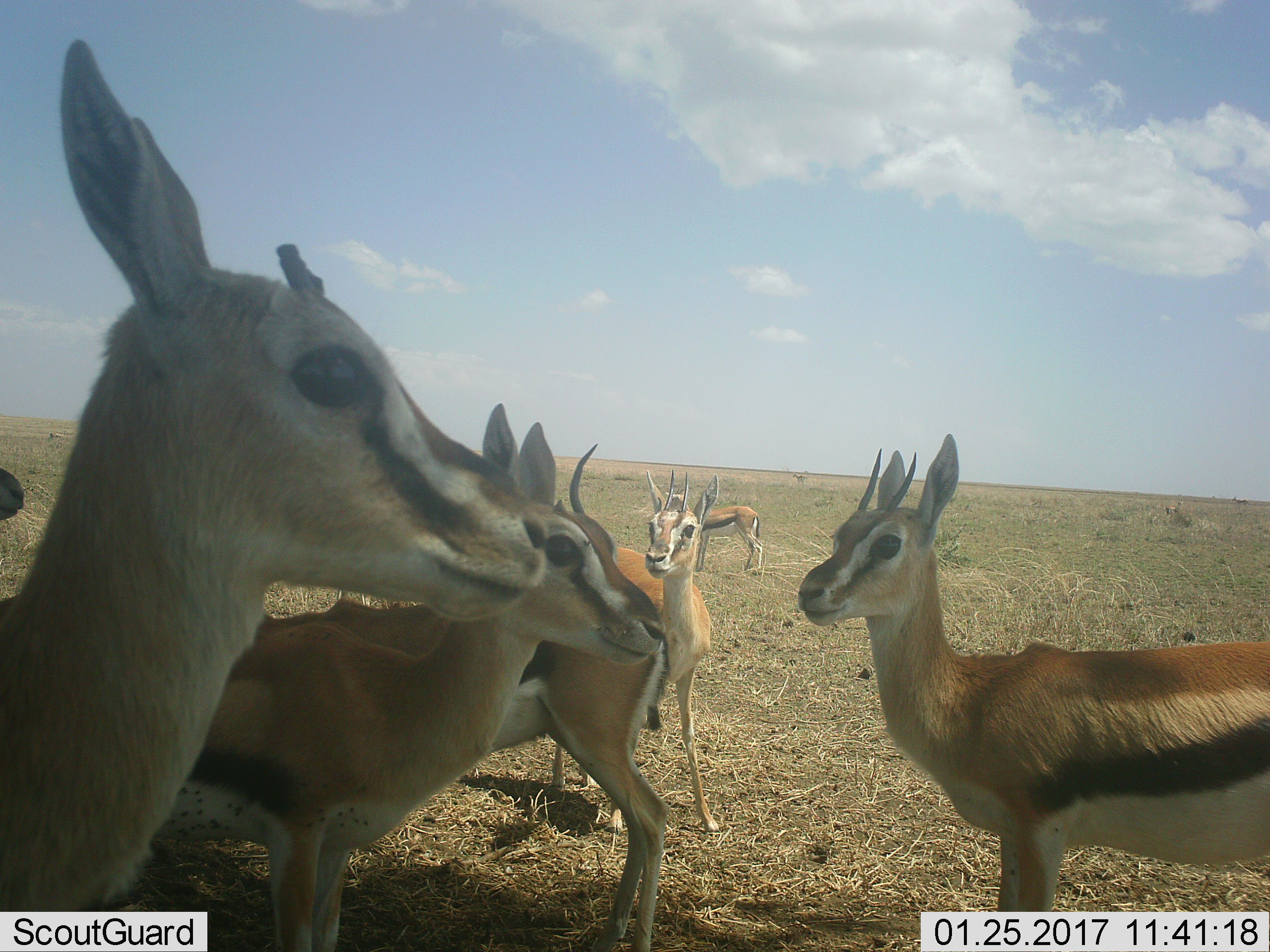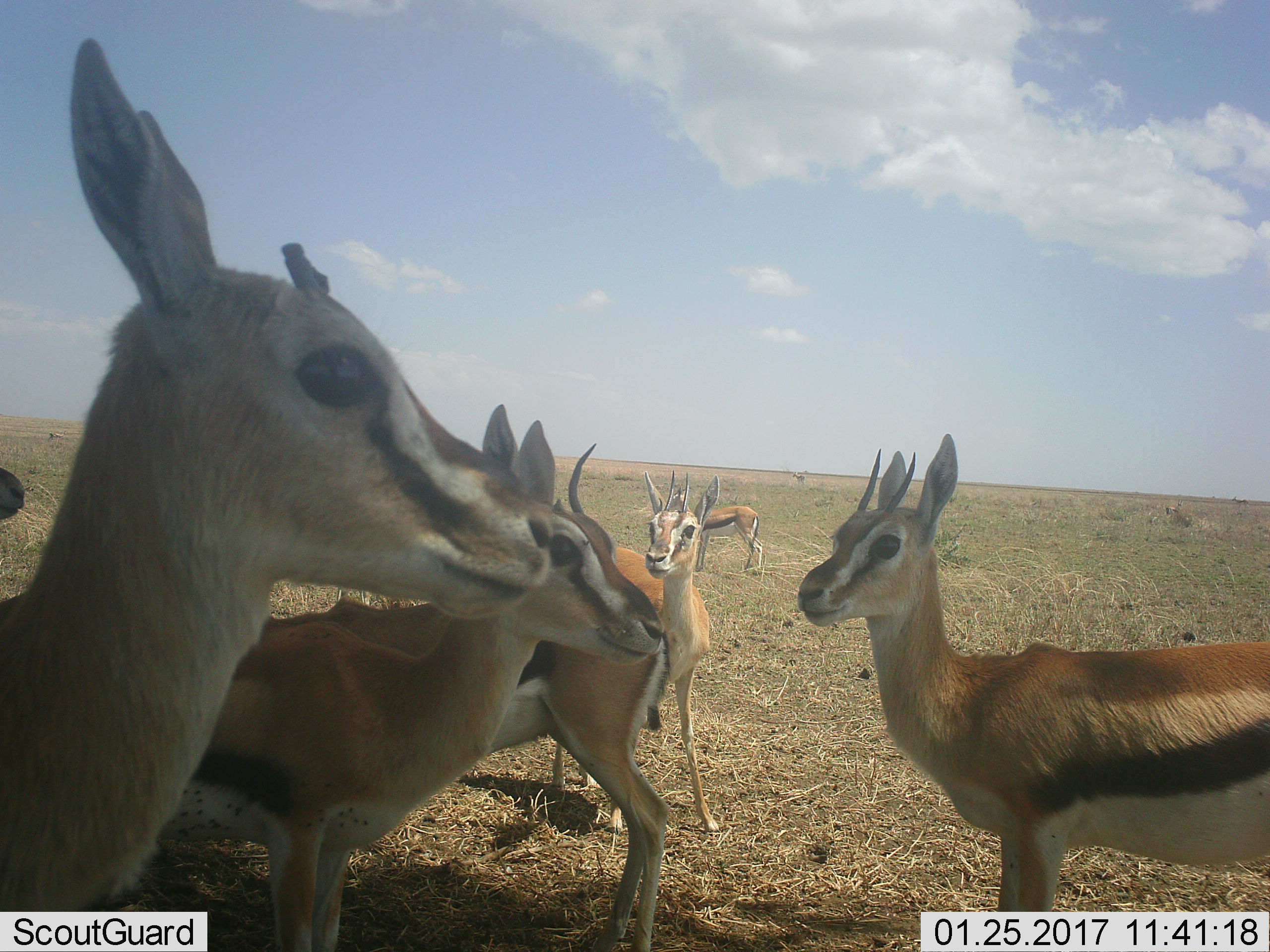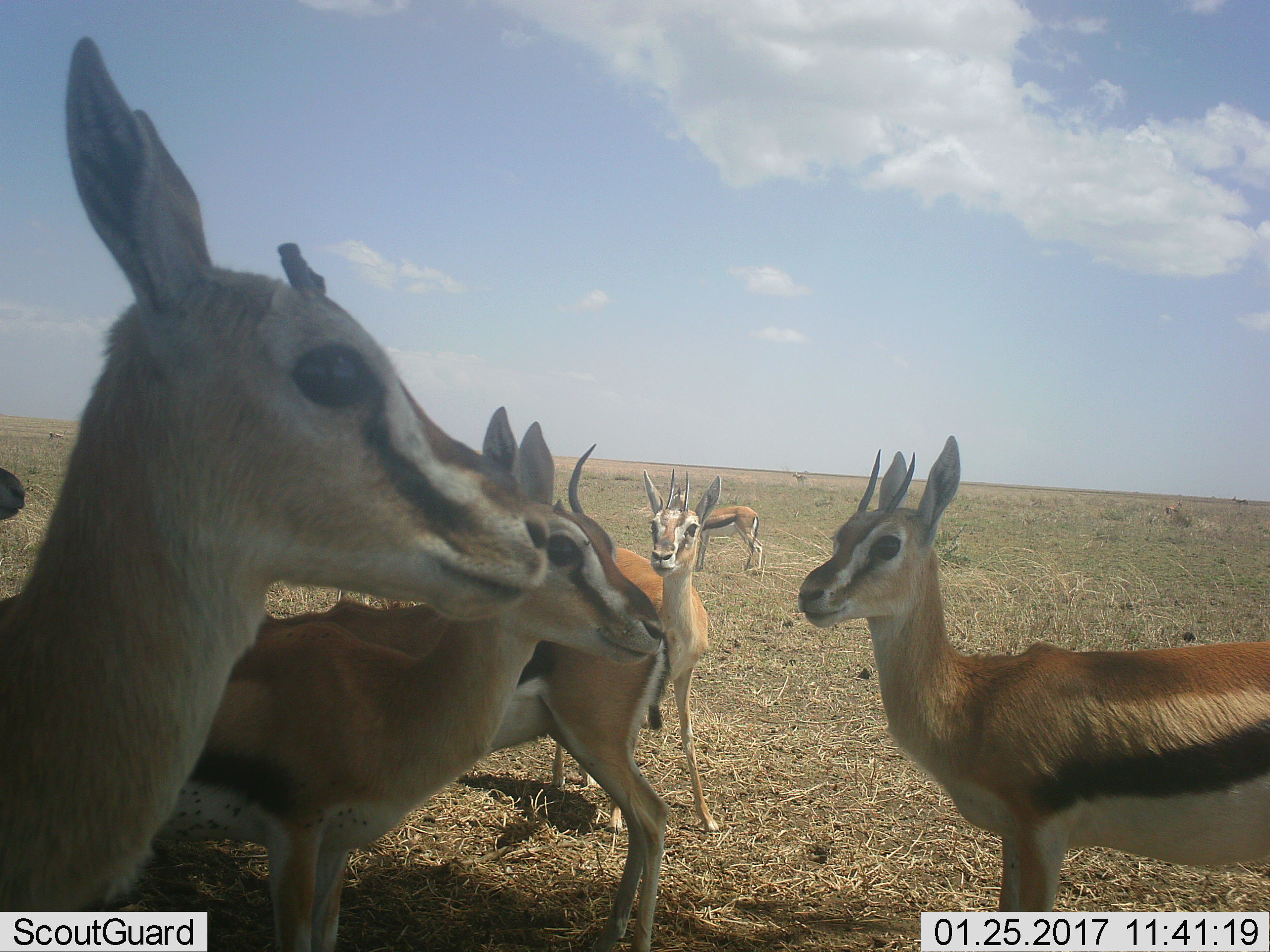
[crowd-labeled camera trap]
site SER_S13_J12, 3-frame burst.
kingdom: Animalia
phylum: Chordata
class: Mammalia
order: Artiodactyla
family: Bovidae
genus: Eudorcas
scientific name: Eudorcas thomsonii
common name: thomson's gazelle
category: gazellethomsons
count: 7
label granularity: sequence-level